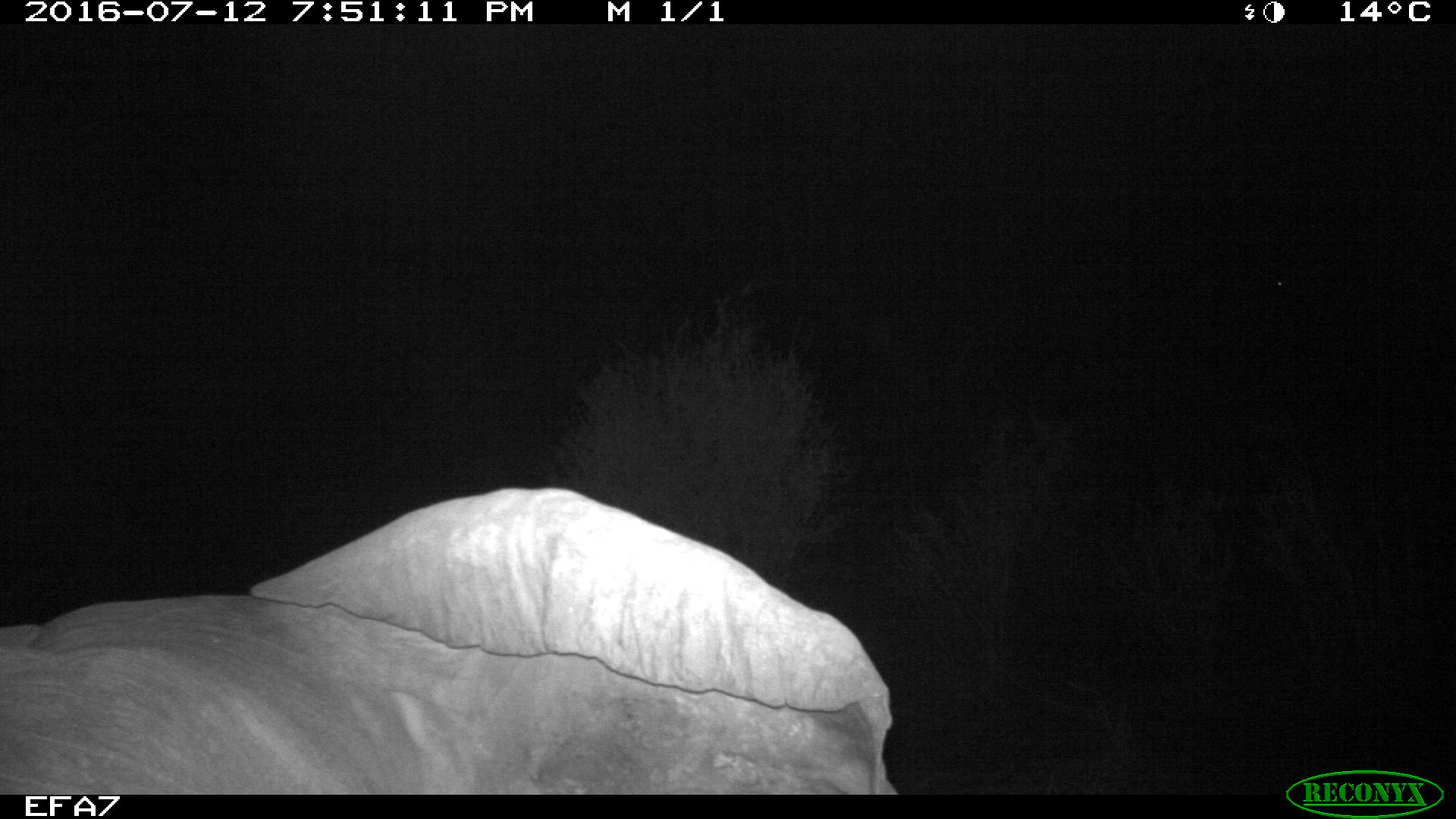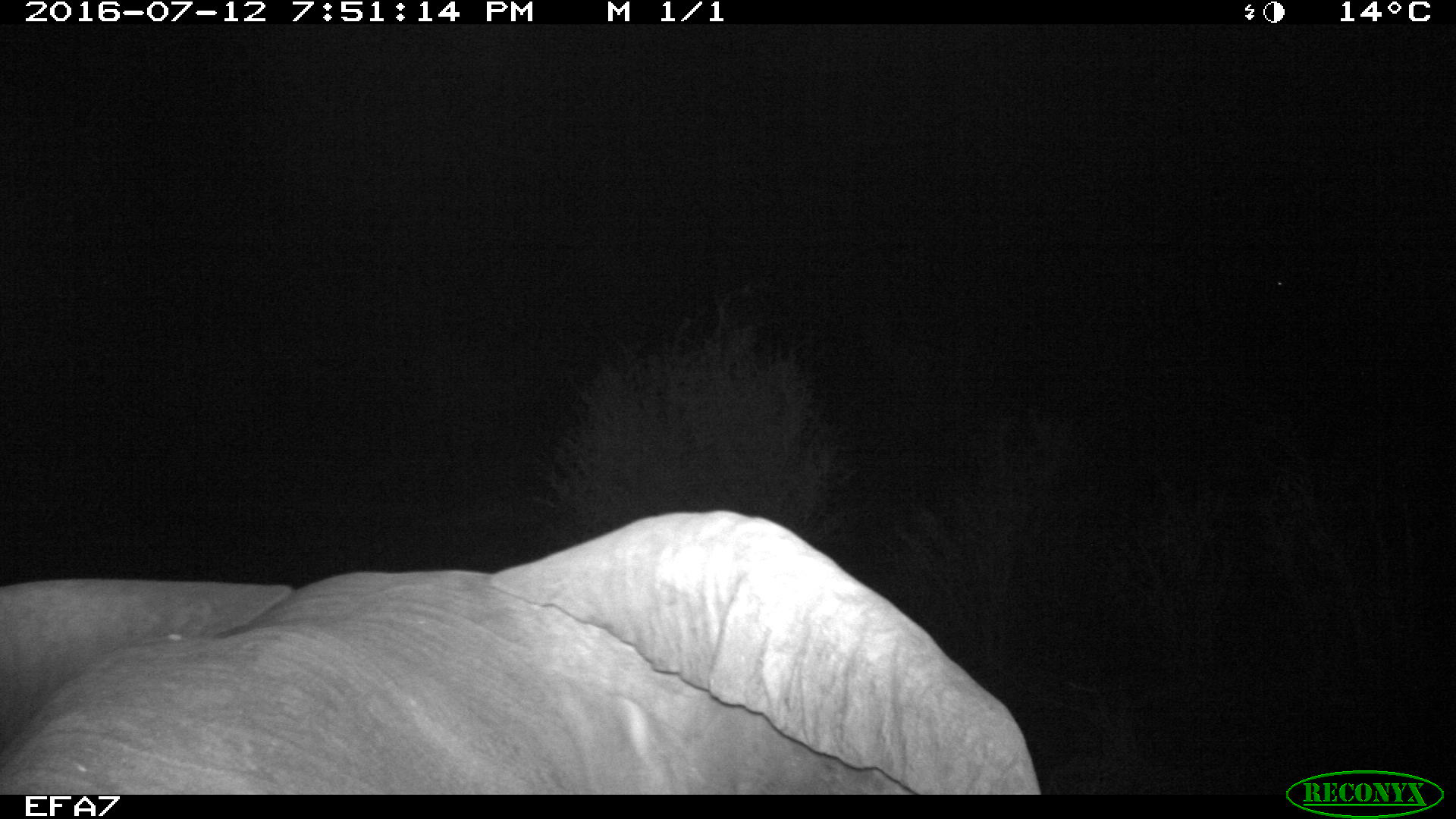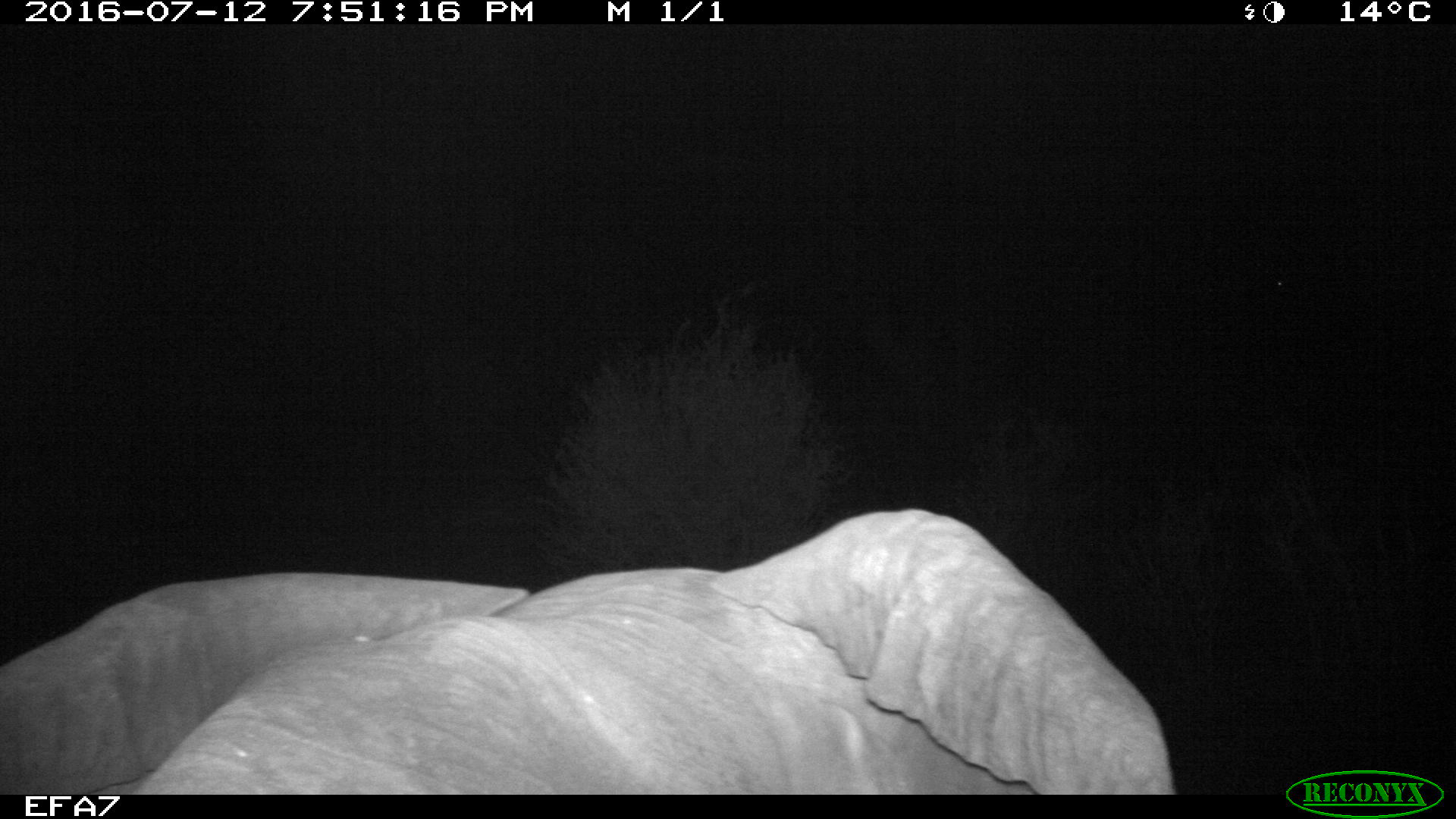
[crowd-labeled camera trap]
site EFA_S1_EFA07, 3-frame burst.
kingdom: Animalia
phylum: Chordata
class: Mammalia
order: Proboscidea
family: Elephantidae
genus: Loxodonta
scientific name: Loxodonta africana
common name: african bush elephant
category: elephant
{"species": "elephant (african bush elephant) (Loxodonta africana)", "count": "1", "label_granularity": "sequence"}